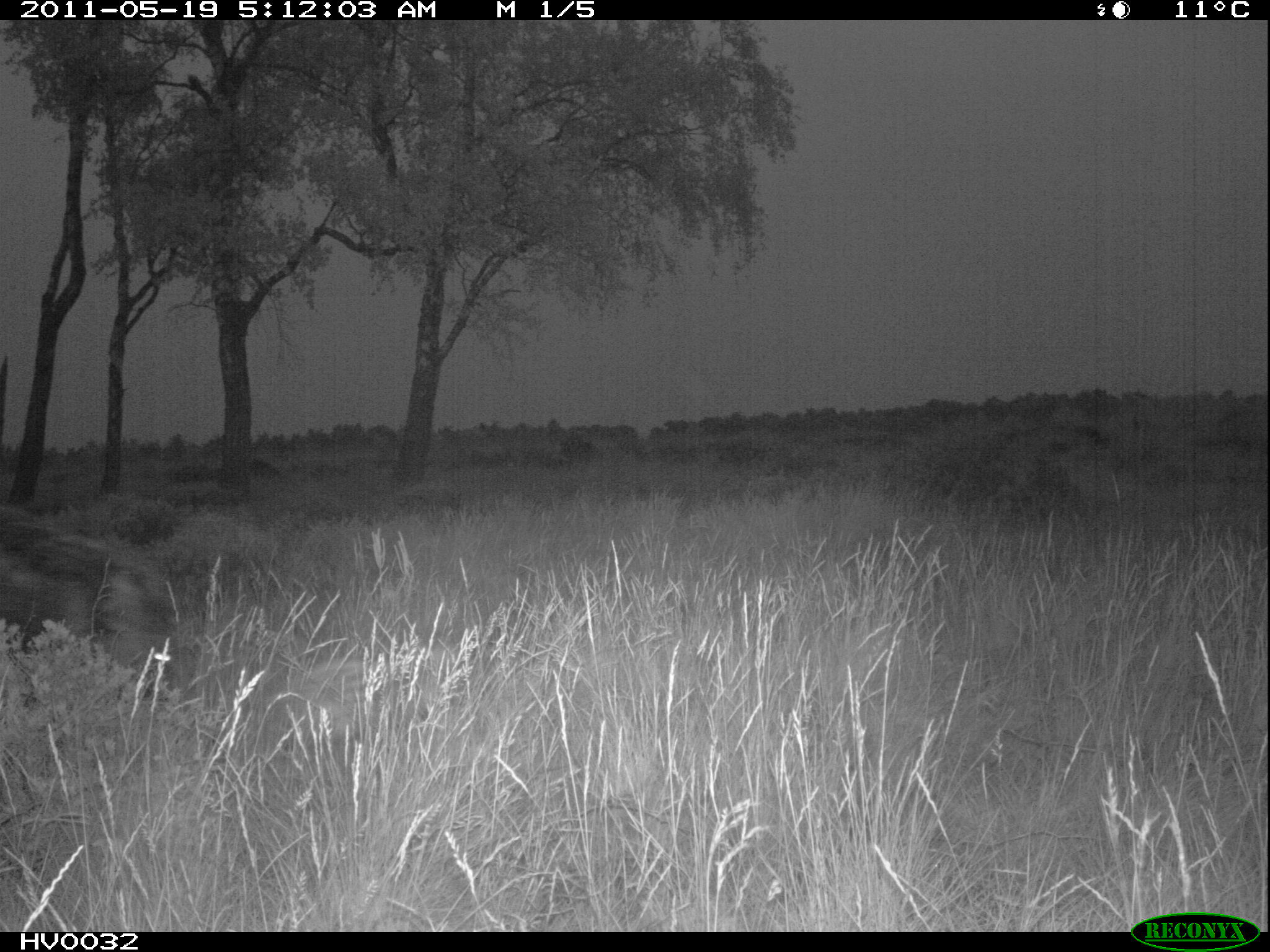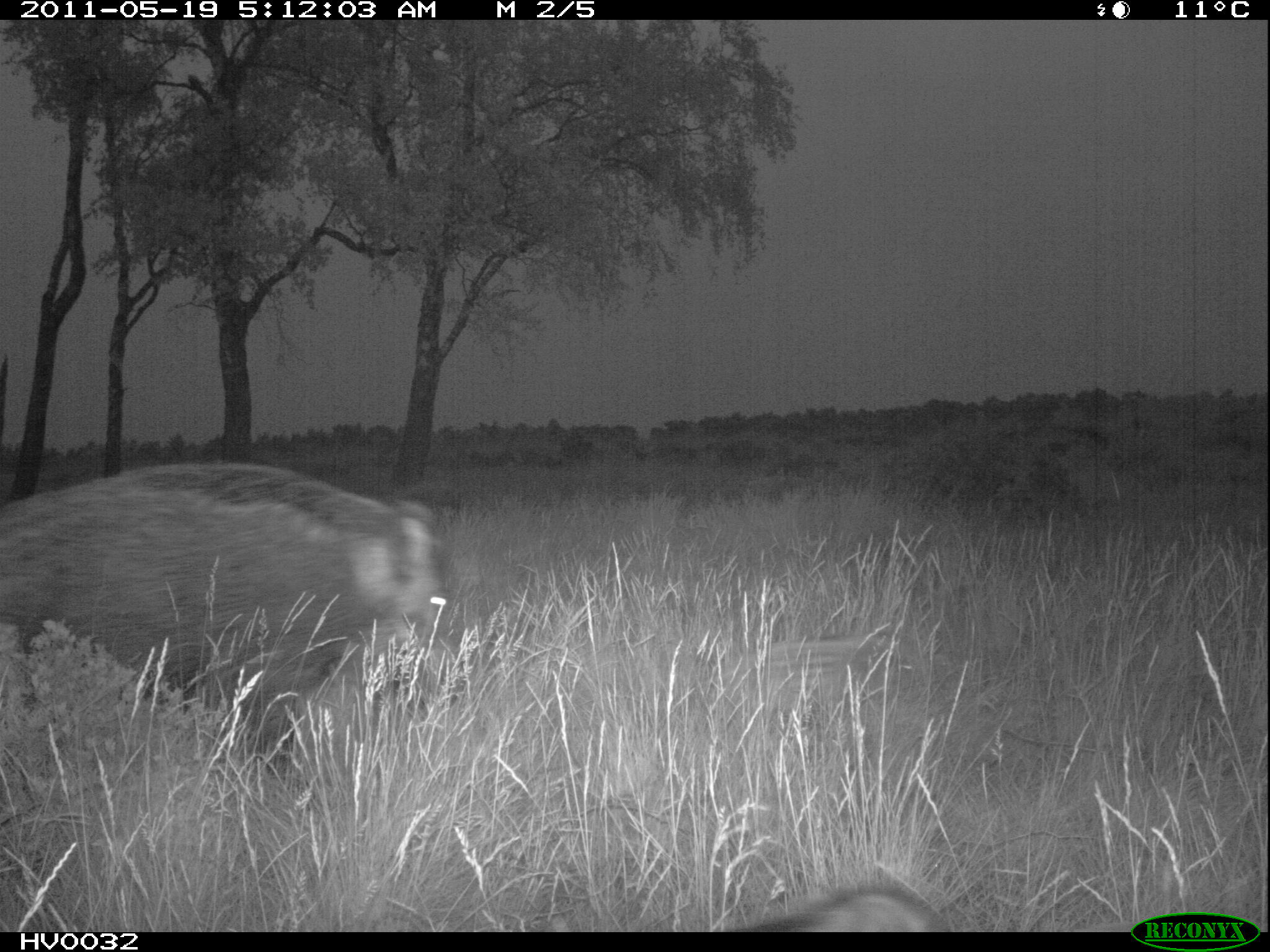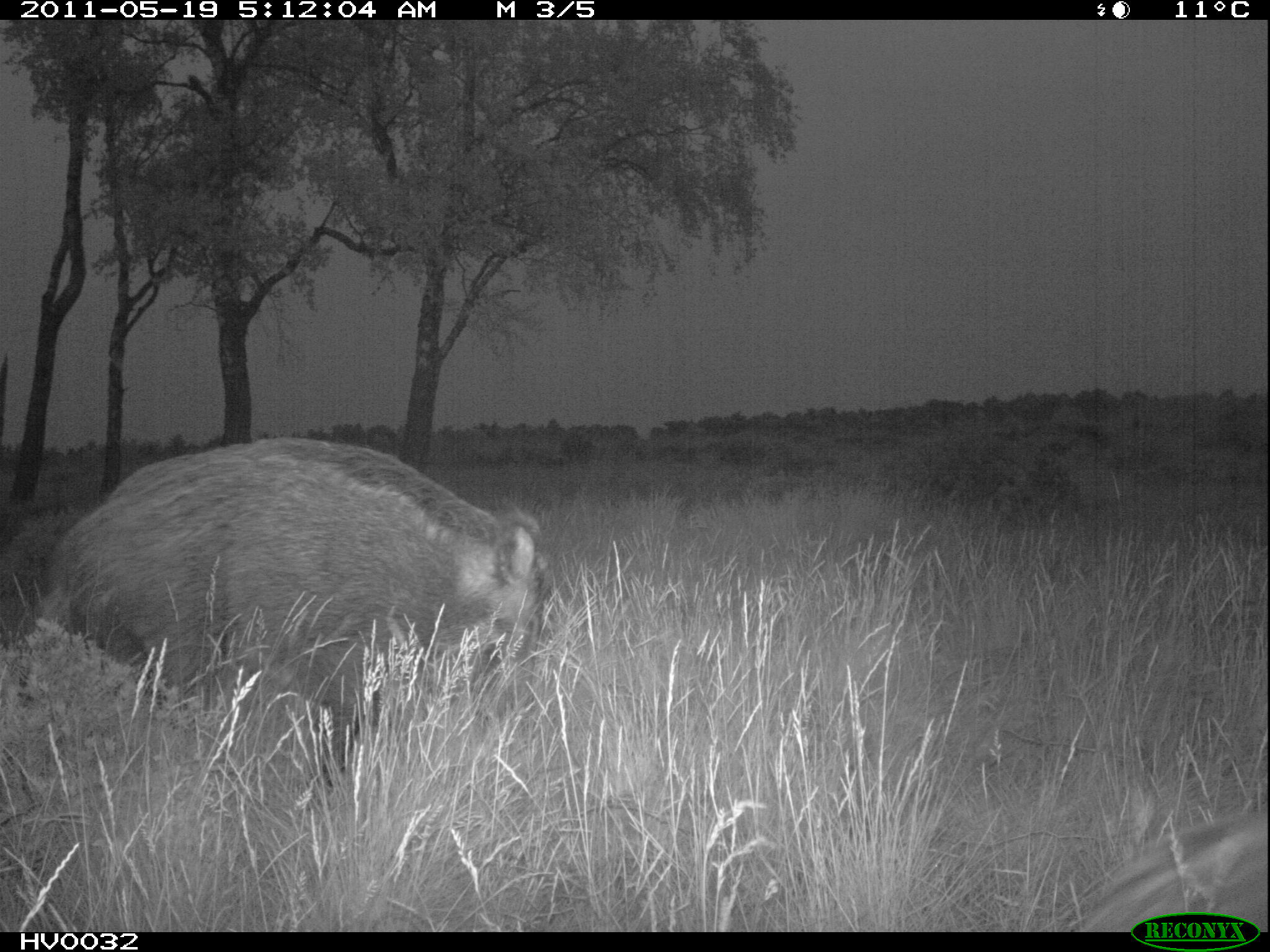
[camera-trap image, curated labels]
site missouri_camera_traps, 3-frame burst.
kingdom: Animalia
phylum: Chordata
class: Mammalia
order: Artiodactyla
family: Suidae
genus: Sus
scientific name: Sus scrofa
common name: wild boar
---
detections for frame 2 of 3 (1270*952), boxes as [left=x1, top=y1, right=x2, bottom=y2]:
wild boar: [left=7, top=446, right=479, bottom=811]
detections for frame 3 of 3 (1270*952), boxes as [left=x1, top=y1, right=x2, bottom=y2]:
wild boar: [left=31, top=428, right=567, bottom=756]